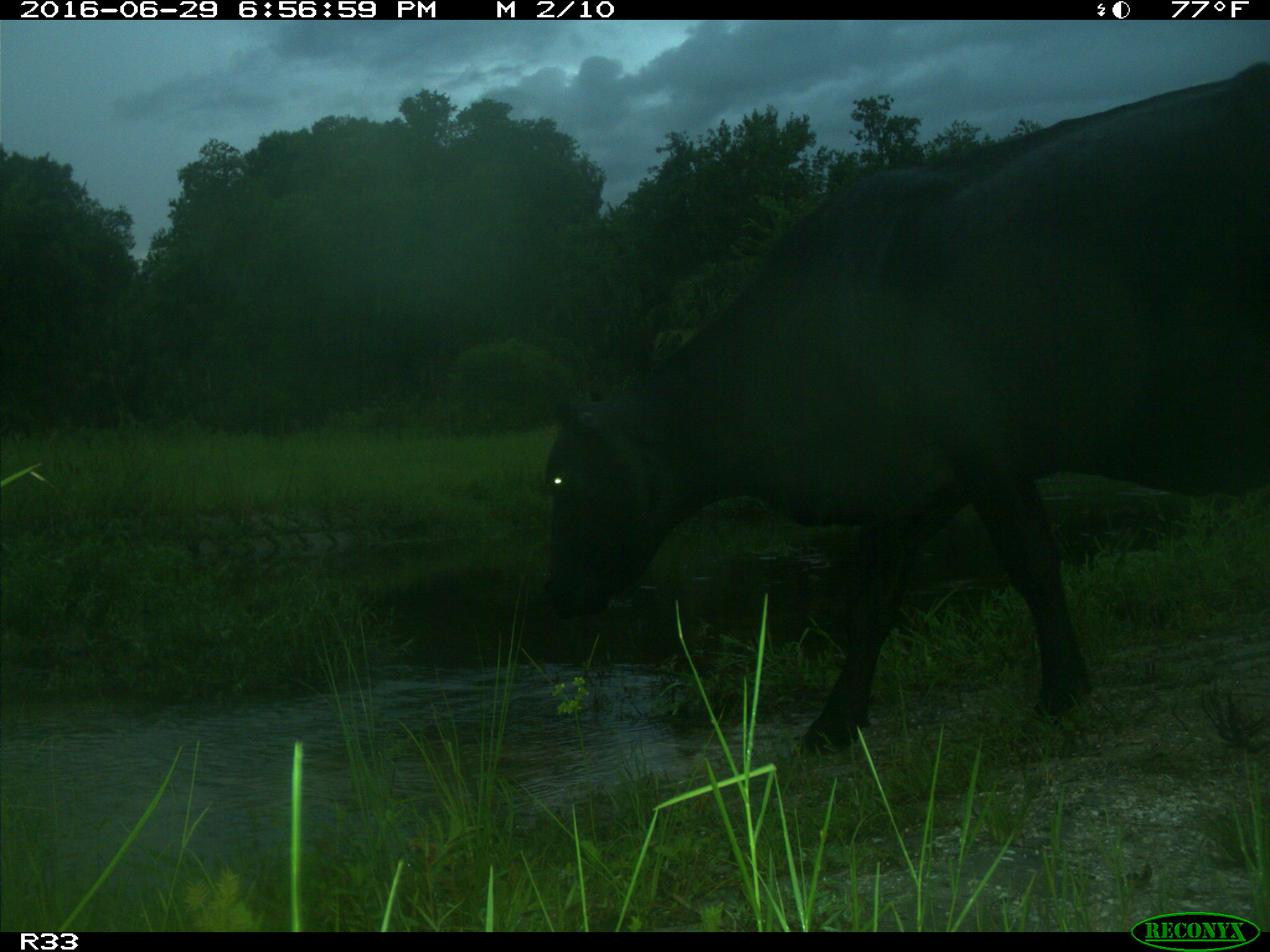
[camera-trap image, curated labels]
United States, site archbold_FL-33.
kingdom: Animalia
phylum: Chordata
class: Mammalia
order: Artiodactyla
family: Bovidae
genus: Bos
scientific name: Bos taurus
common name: domestic cow